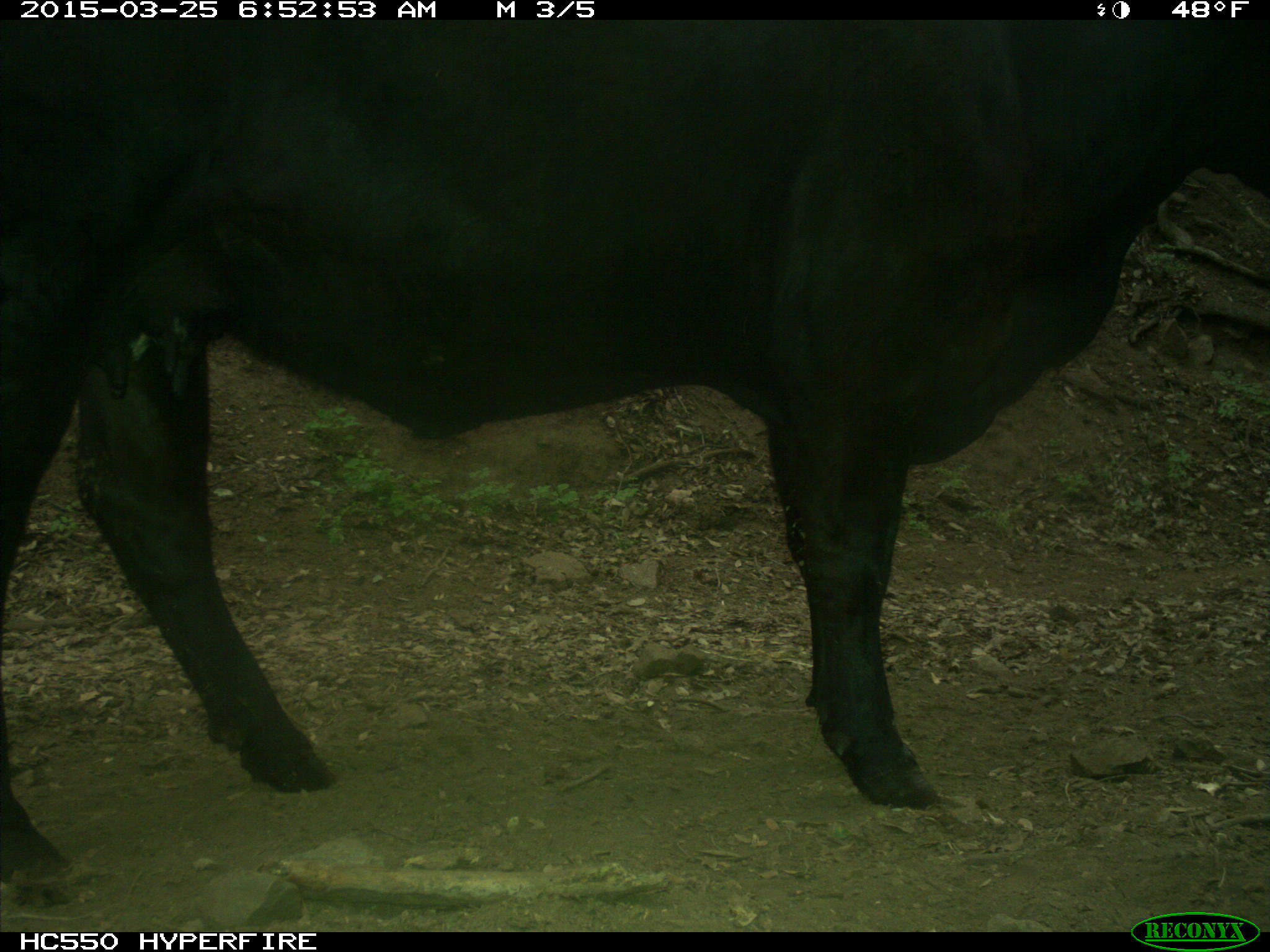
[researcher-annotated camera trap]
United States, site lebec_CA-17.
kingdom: Animalia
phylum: Chordata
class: Mammalia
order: Artiodactyla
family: Bovidae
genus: Bos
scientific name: Bos taurus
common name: domestic cow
Bos taurus (domestic cow).